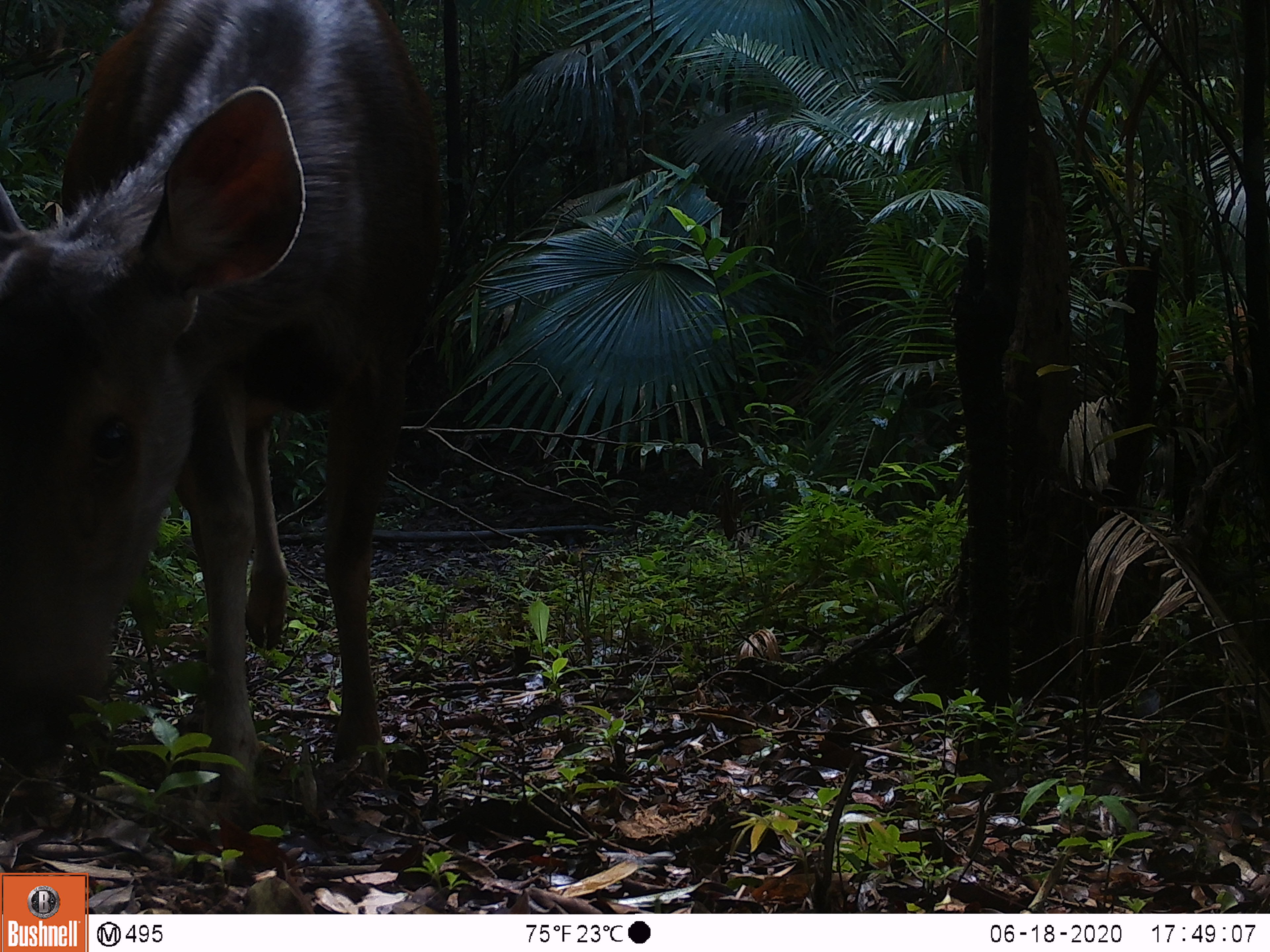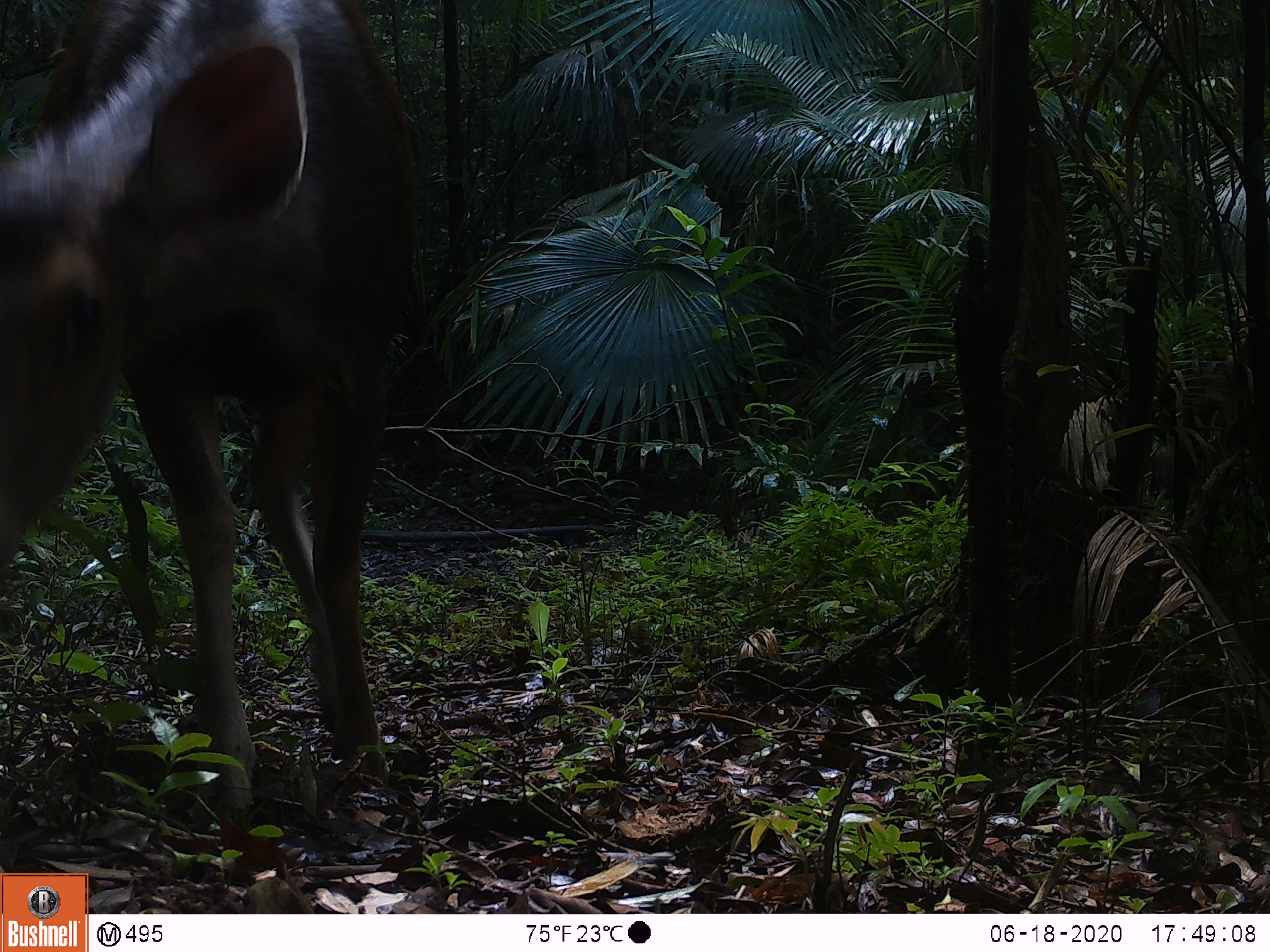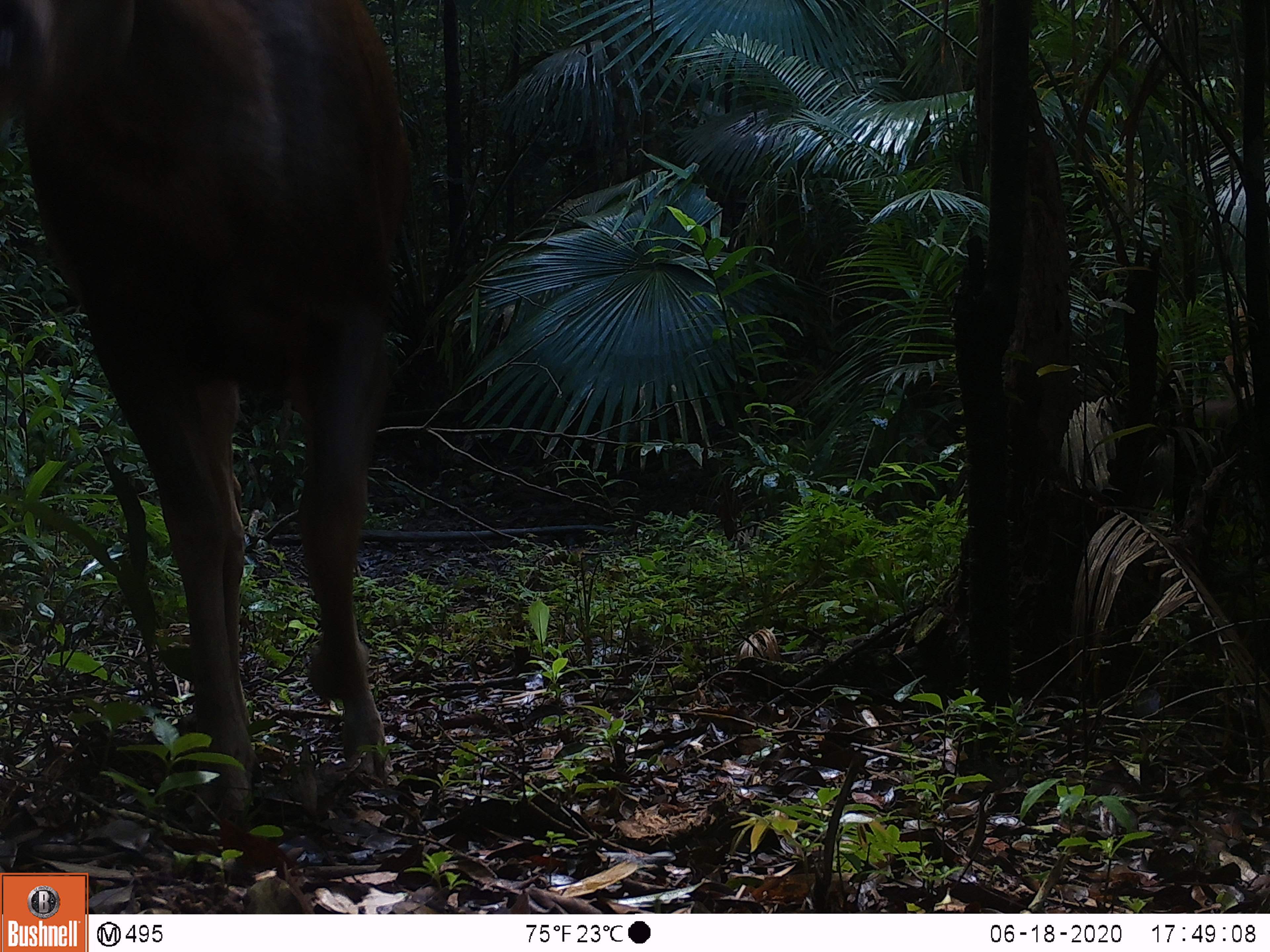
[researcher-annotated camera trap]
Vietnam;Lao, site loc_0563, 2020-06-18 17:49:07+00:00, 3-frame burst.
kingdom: Animalia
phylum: Chordata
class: Mammalia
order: Artiodactyla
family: Cervidae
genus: Rusa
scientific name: Rusa unicolor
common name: sambar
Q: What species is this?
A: Sambar (Rusa unicolor).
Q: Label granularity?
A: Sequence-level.